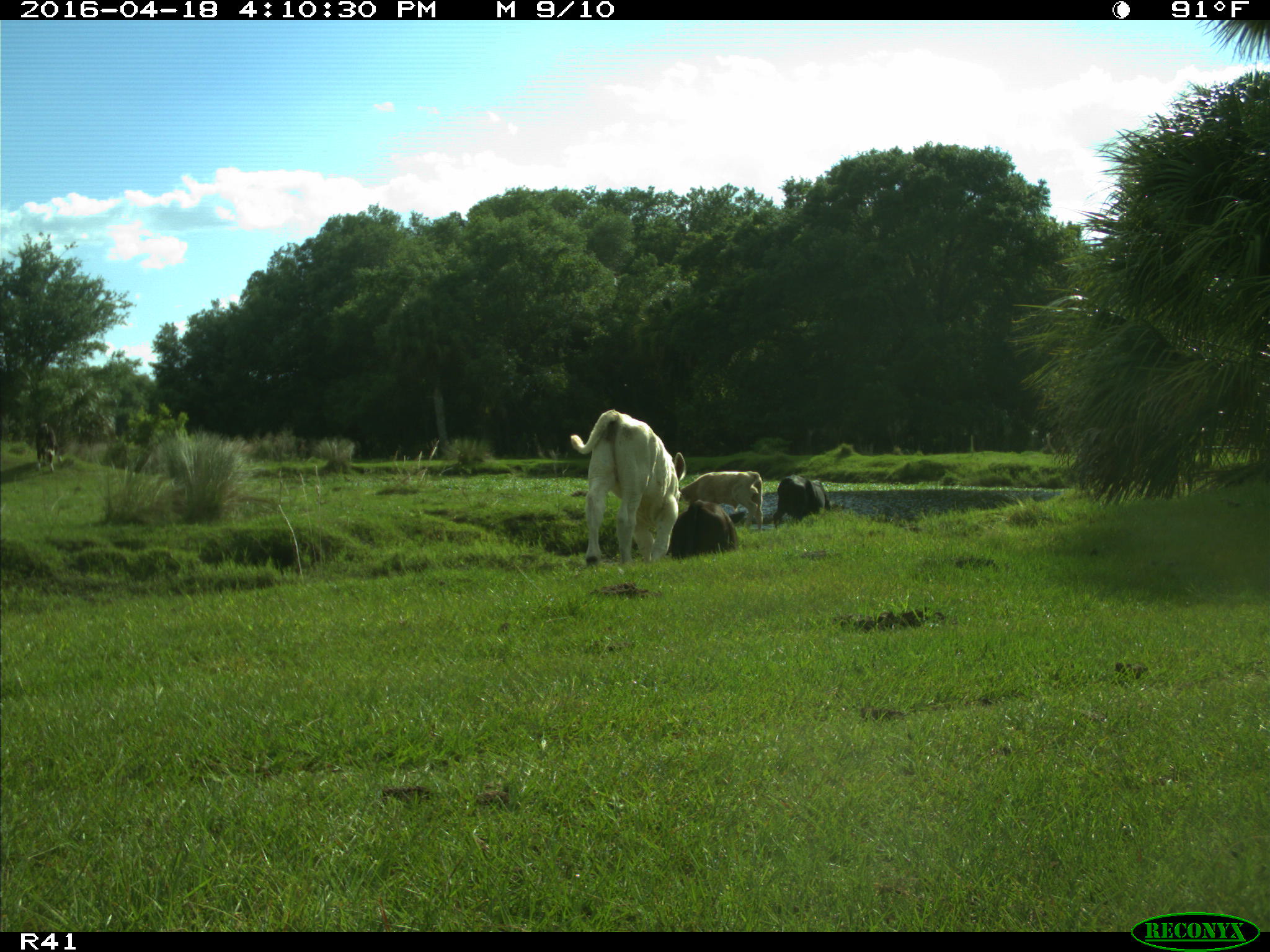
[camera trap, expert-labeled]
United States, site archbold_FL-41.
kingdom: Animalia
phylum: Chordata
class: Mammalia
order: Artiodactyla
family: Bovidae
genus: Bos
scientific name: Bos taurus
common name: domestic cow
Bos taurus (domestic cow).